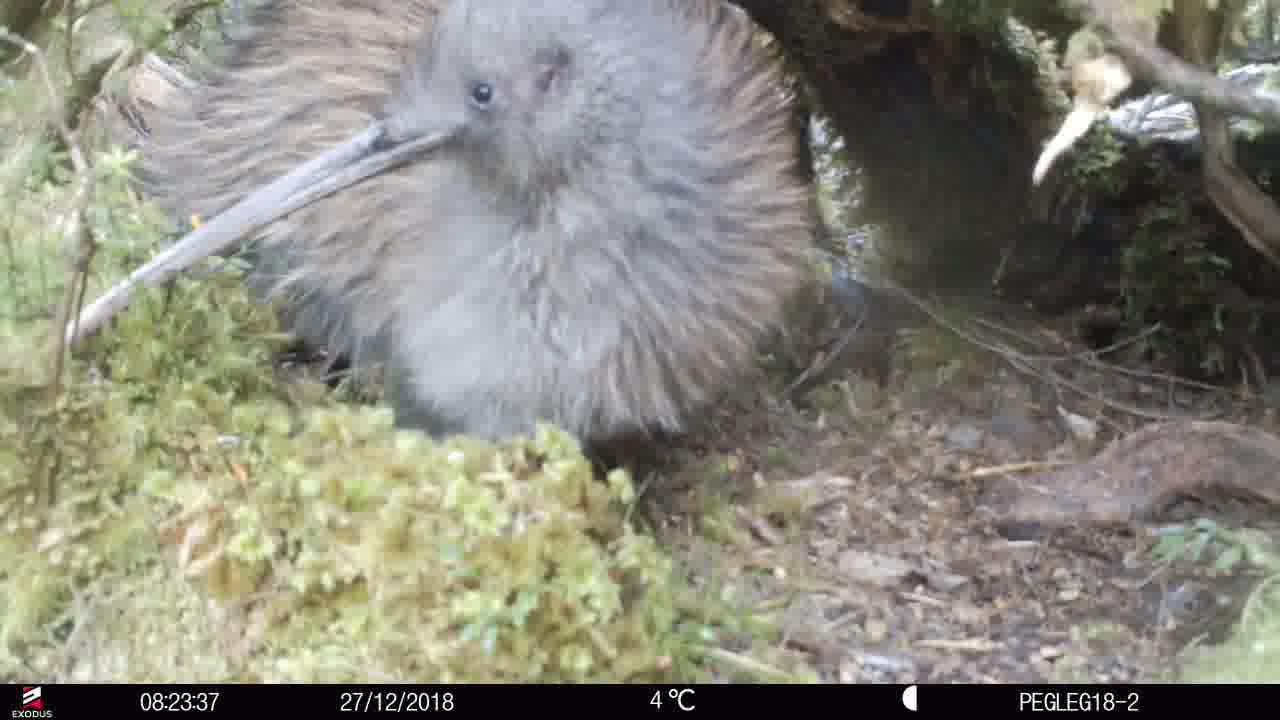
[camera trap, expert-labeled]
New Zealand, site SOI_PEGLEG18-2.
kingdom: Animalia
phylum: Chordata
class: Aves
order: Apterygiformes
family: Apterygidae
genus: Apteryx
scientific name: Apteryx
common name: kiwi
Kiwi (Apteryx).